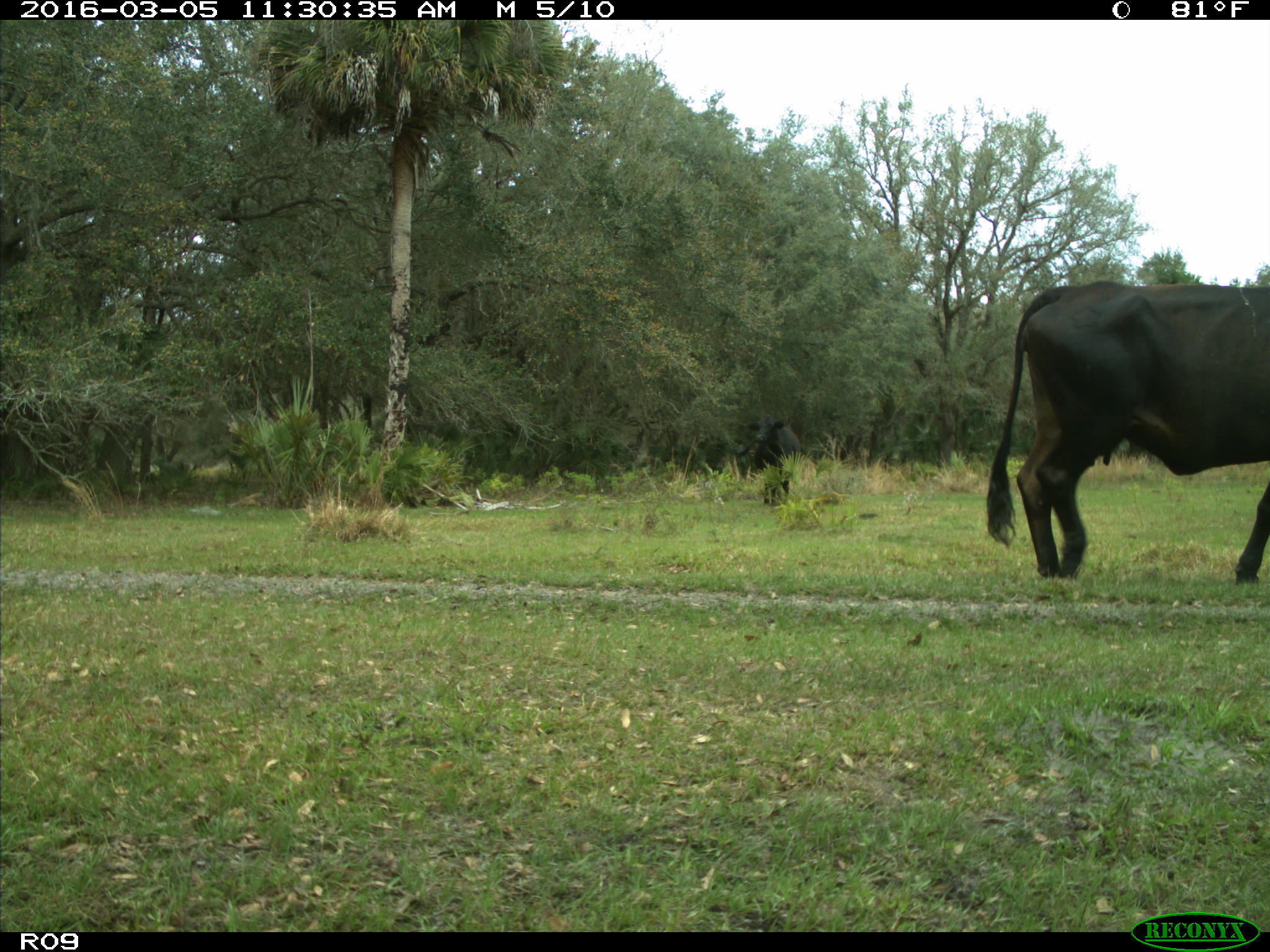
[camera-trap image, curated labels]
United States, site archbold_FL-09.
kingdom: Animalia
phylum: Chordata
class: Mammalia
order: Artiodactyla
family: Bovidae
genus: Bos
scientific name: Bos taurus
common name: domestic cow